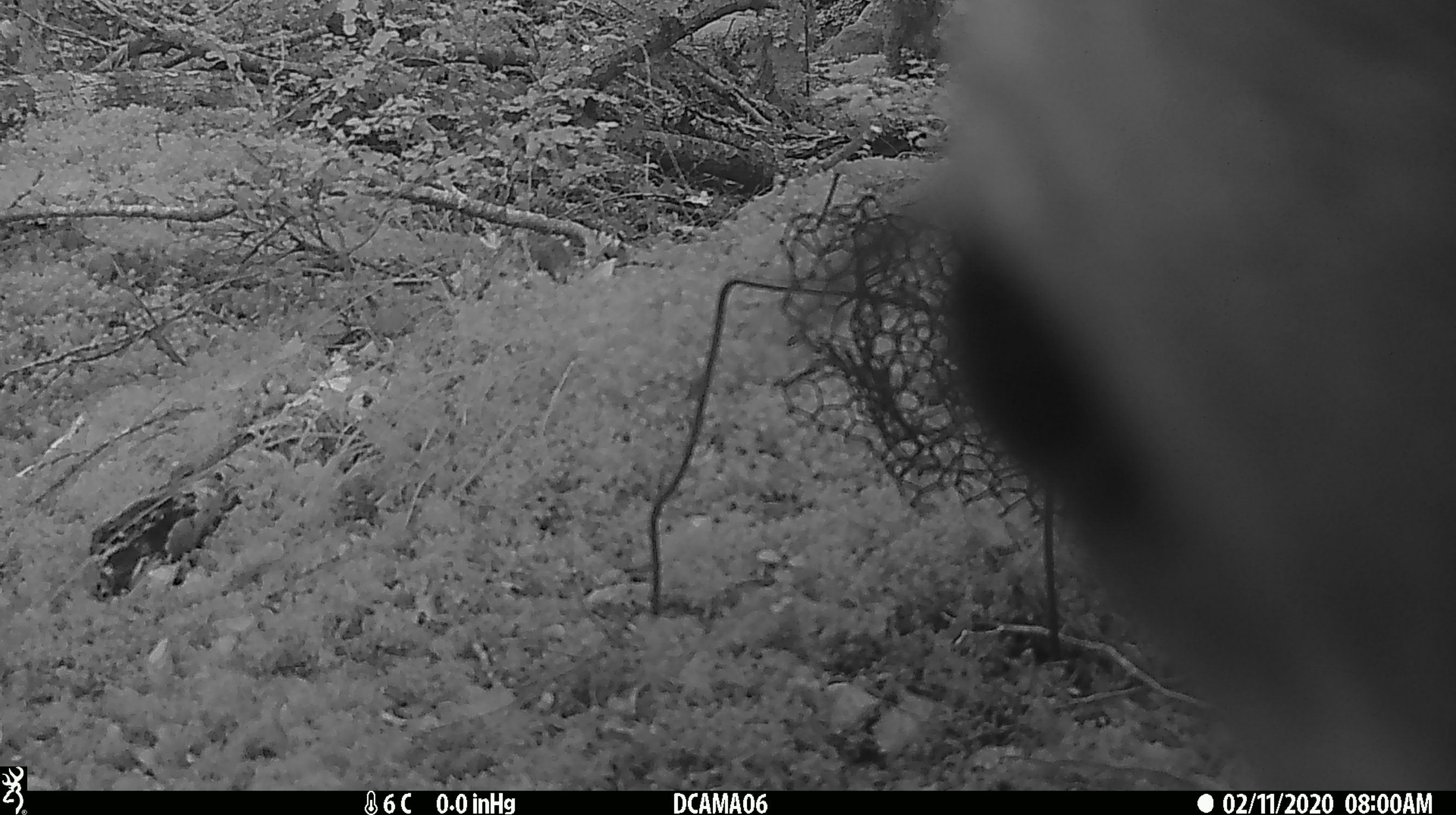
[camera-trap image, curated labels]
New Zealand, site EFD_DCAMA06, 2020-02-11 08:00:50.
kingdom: Animalia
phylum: Chordata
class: Mammalia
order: Artiodactyla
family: Cervidae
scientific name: Cervidae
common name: deer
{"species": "deer (Cervidae)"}